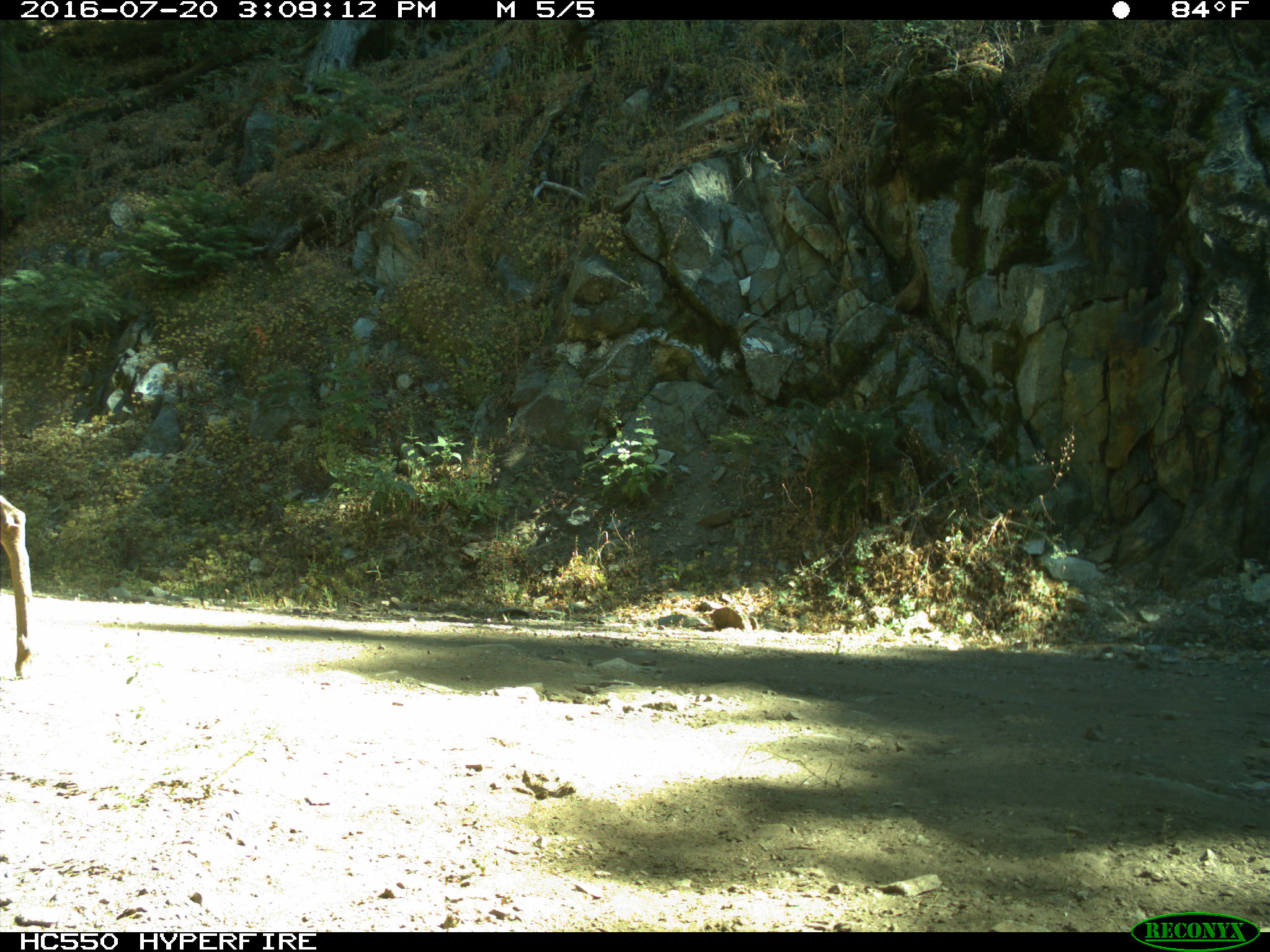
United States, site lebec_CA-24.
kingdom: Animalia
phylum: Chordata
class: Mammalia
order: Artiodactyla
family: Cervidae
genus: Odocoileus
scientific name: Odocoileus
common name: deer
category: unidentified deer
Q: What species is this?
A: Unidentified deer (deer) (Odocoileus).